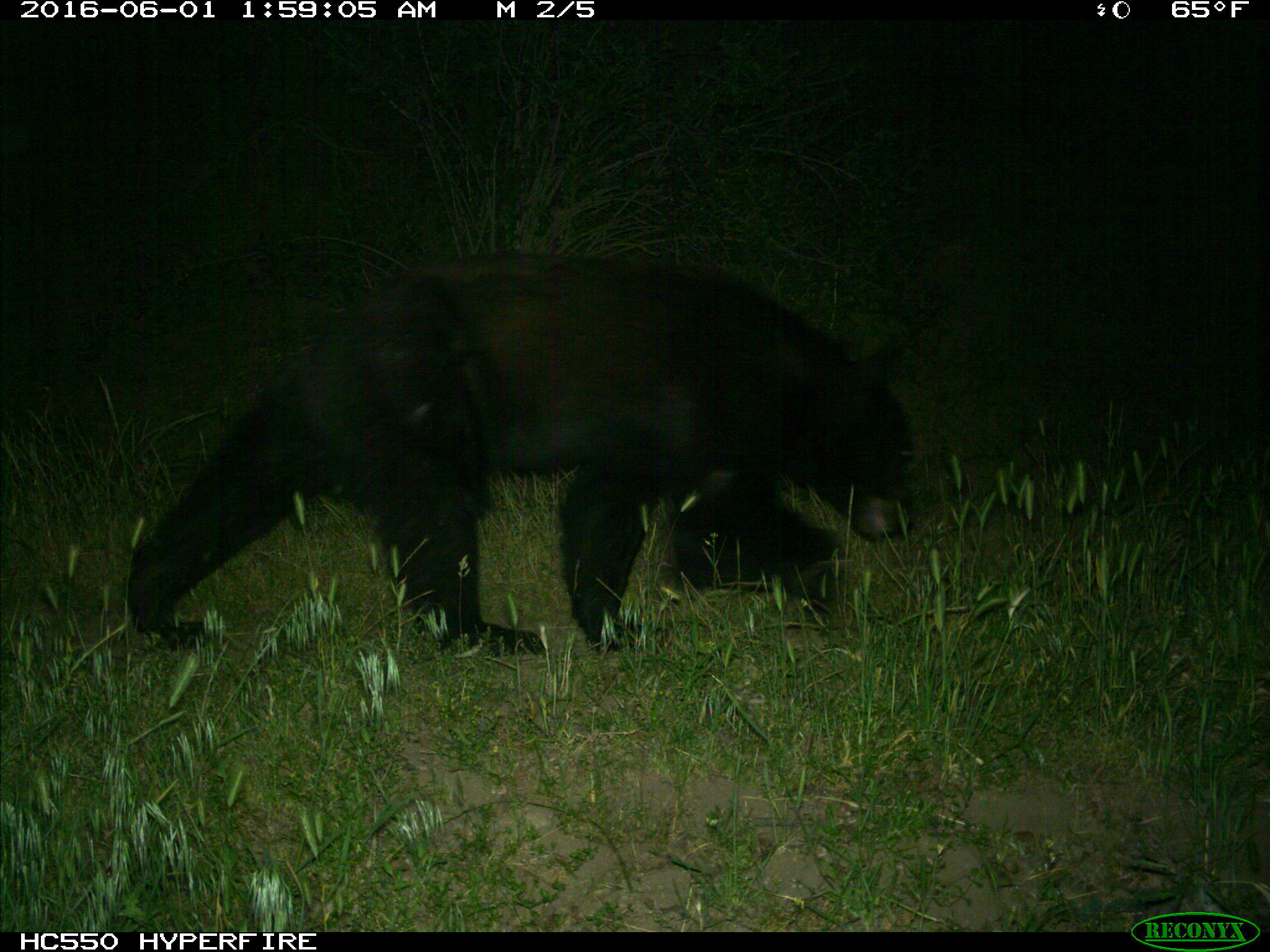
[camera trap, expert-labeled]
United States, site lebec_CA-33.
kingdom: Animalia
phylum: Chordata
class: Mammalia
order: Carnivora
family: Ursidae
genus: Ursus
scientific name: Ursus americanus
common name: american black bear